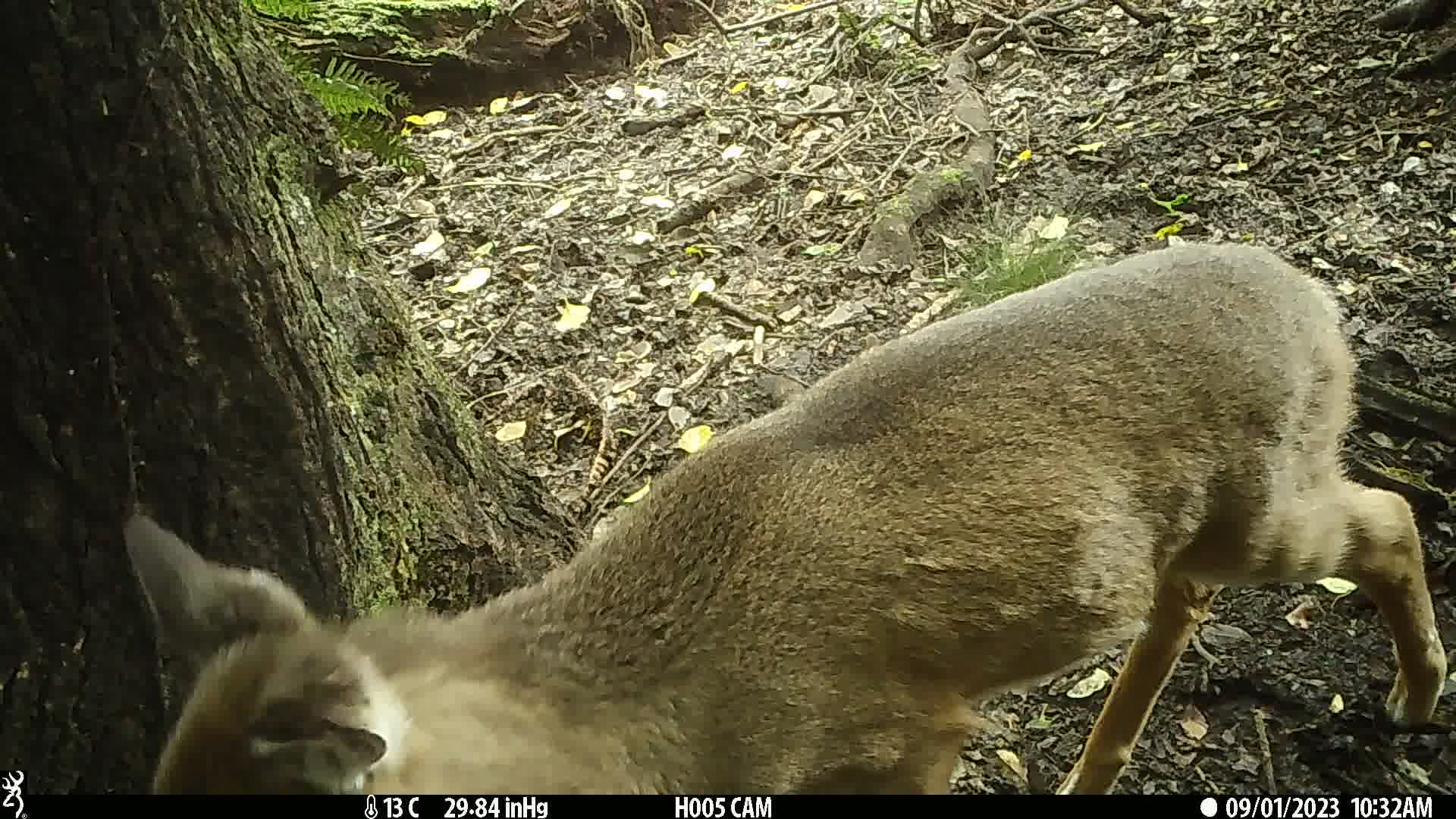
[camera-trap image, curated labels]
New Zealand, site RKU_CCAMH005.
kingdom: Animalia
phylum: Chordata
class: Mammalia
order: Artiodactyla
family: Cervidae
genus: Odocoileus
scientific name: Odocoileus virginianus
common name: white-tailed deer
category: white tailed deer